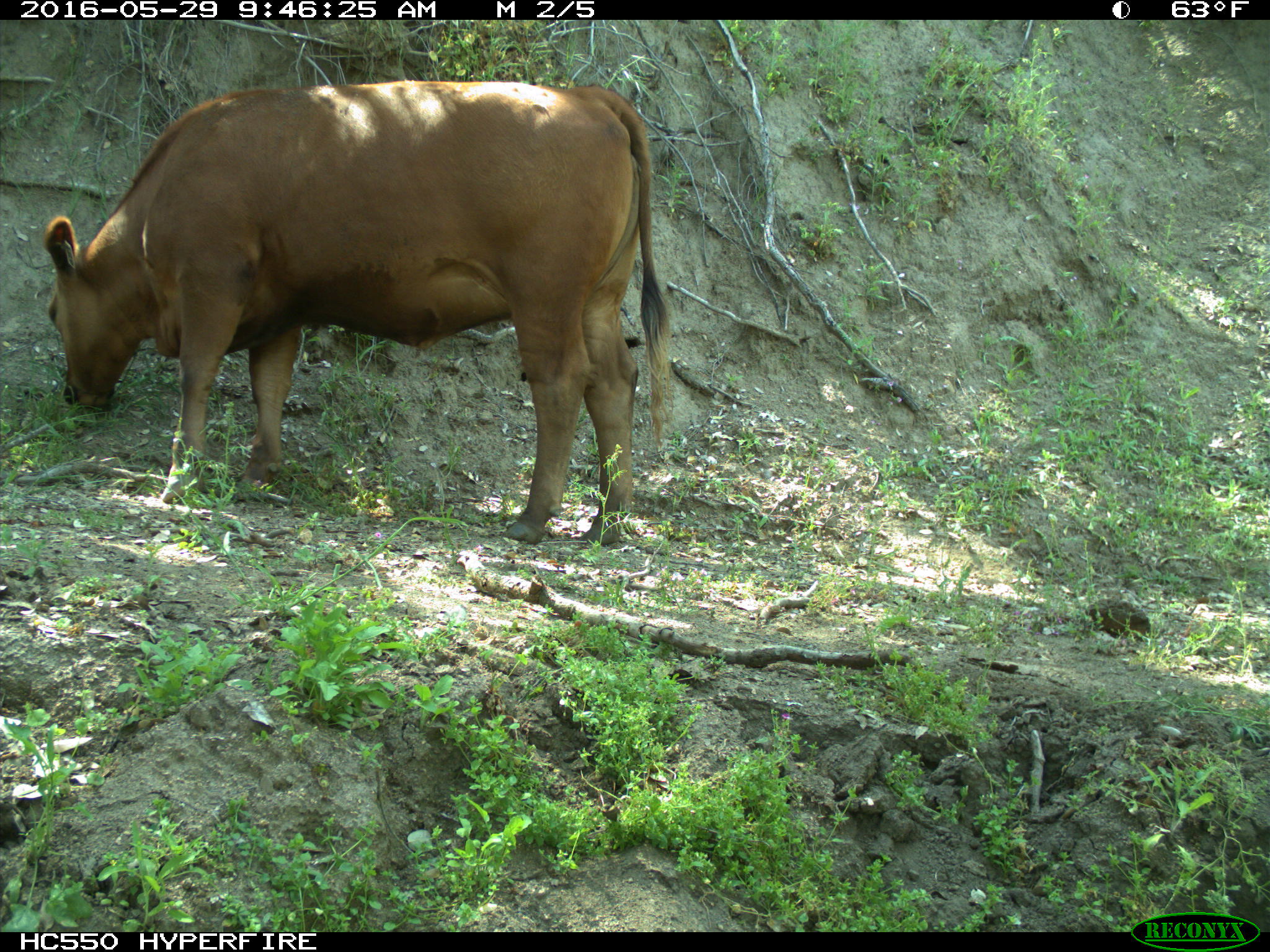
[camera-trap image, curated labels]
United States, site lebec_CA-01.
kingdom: Animalia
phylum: Chordata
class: Mammalia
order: Artiodactyla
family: Bovidae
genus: Bos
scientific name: Bos taurus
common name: domestic cow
Bos taurus (domestic cow).